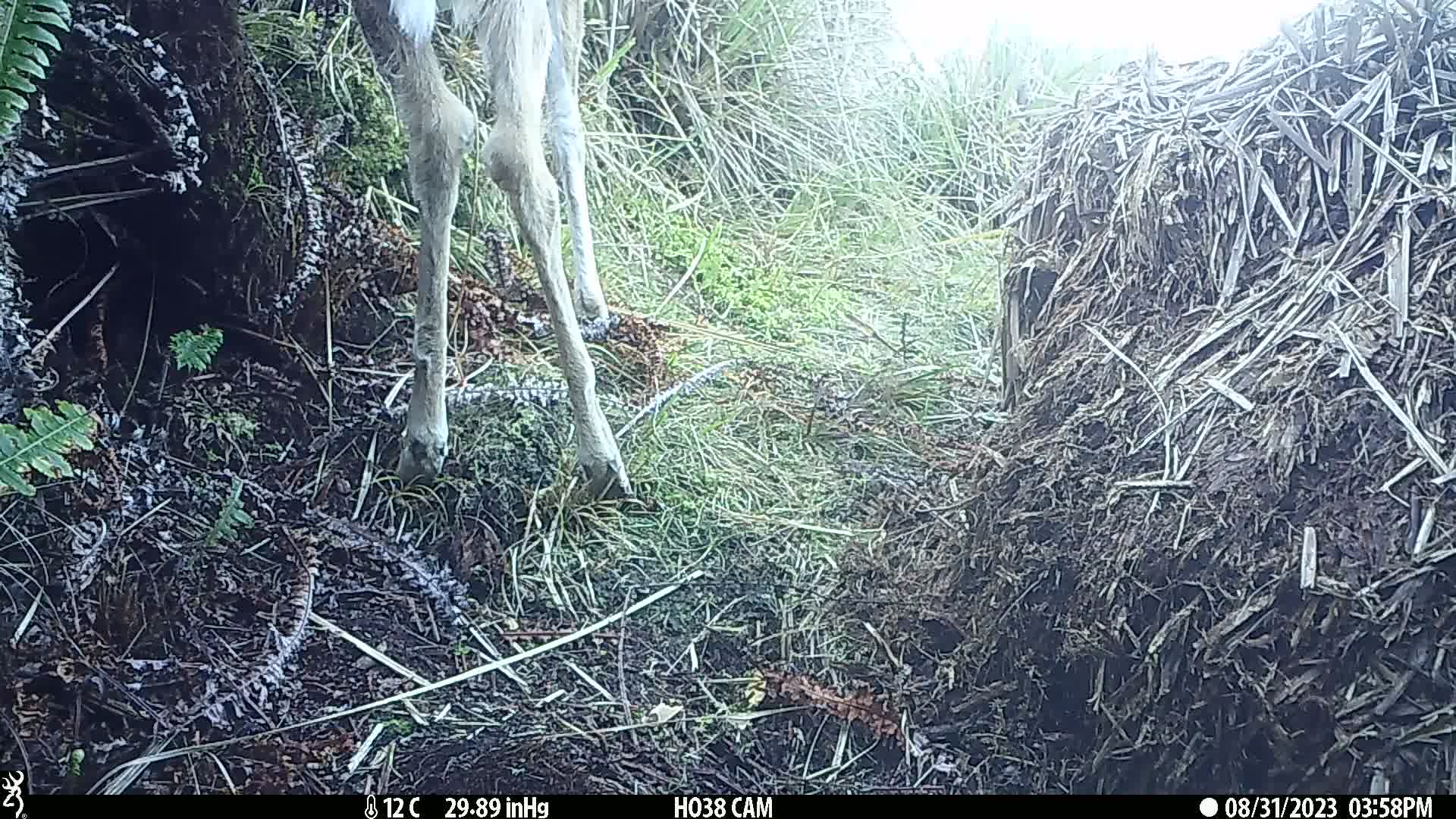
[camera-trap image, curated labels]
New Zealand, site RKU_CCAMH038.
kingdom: Animalia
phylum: Chordata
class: Mammalia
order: Artiodactyla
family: Cervidae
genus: Odocoileus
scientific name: Odocoileus virginianus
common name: white-tailed deer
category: white tailed deer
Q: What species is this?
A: White tailed deer (white-tailed deer) (Odocoileus virginianus).